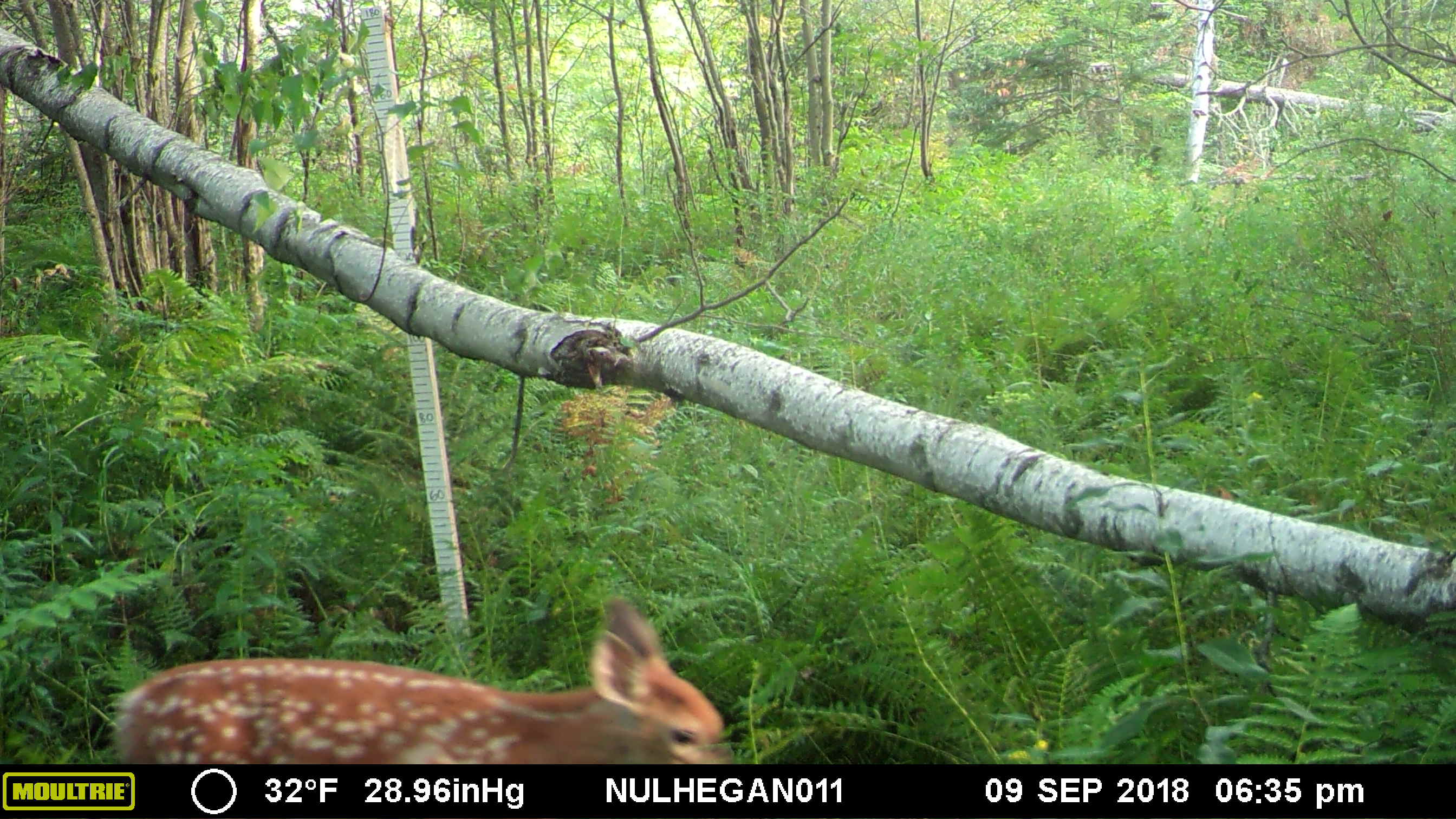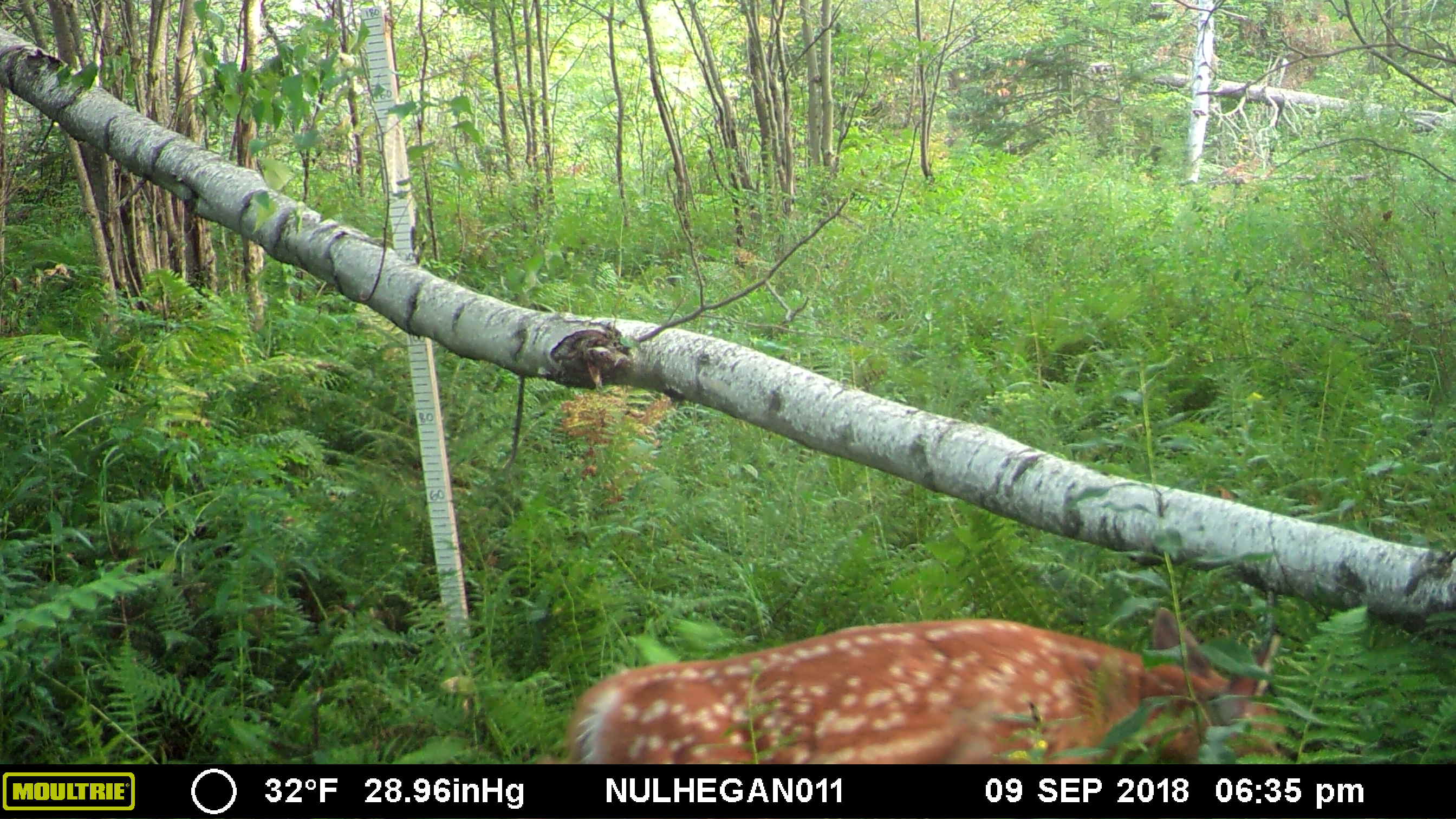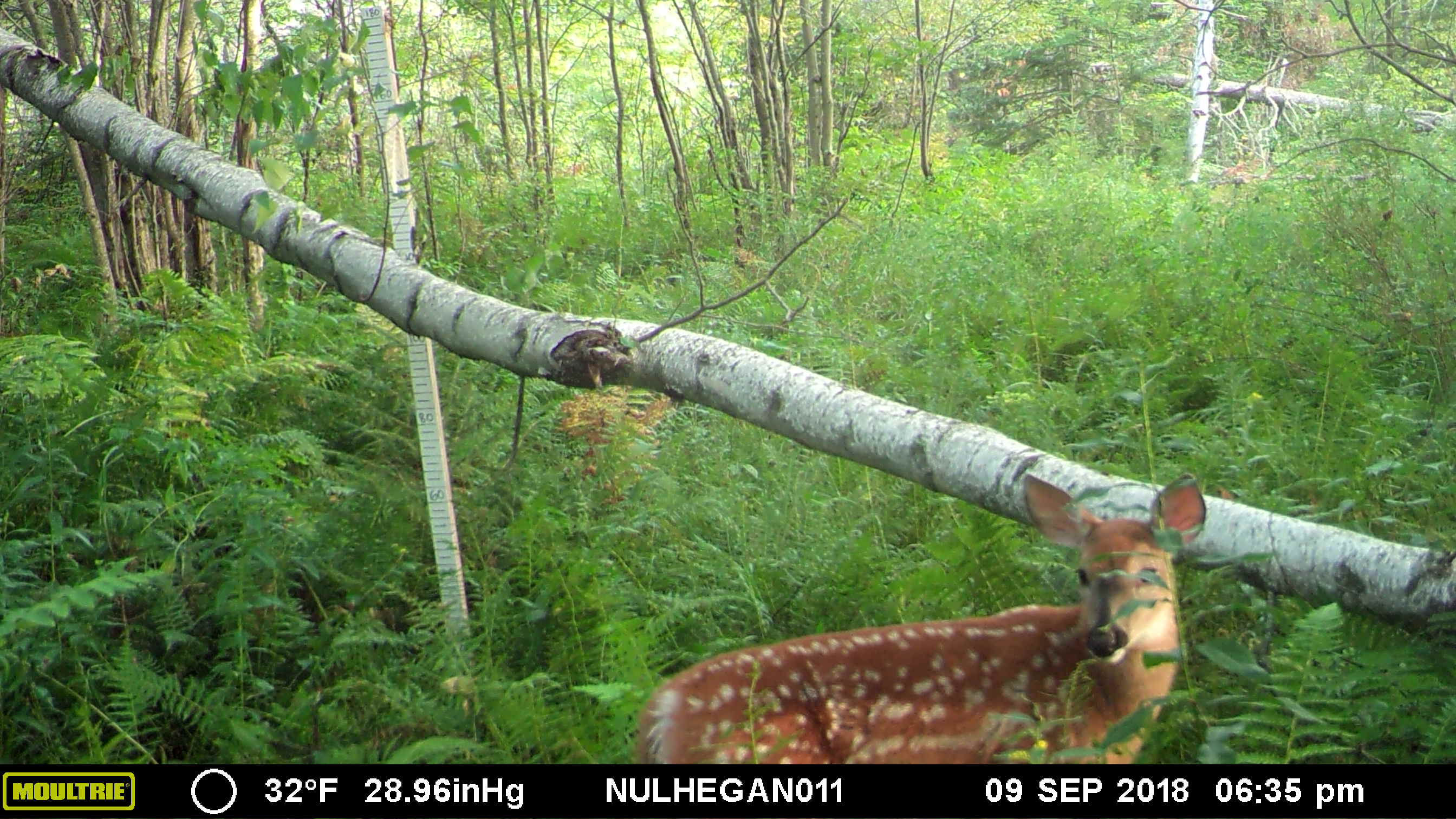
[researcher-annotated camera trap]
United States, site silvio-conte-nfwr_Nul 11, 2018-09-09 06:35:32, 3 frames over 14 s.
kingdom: Animalia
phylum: Chordata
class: Mammalia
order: Artiodactyla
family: Cervidae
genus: Odocoileus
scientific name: Odocoileus virginianus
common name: white-tailed deer